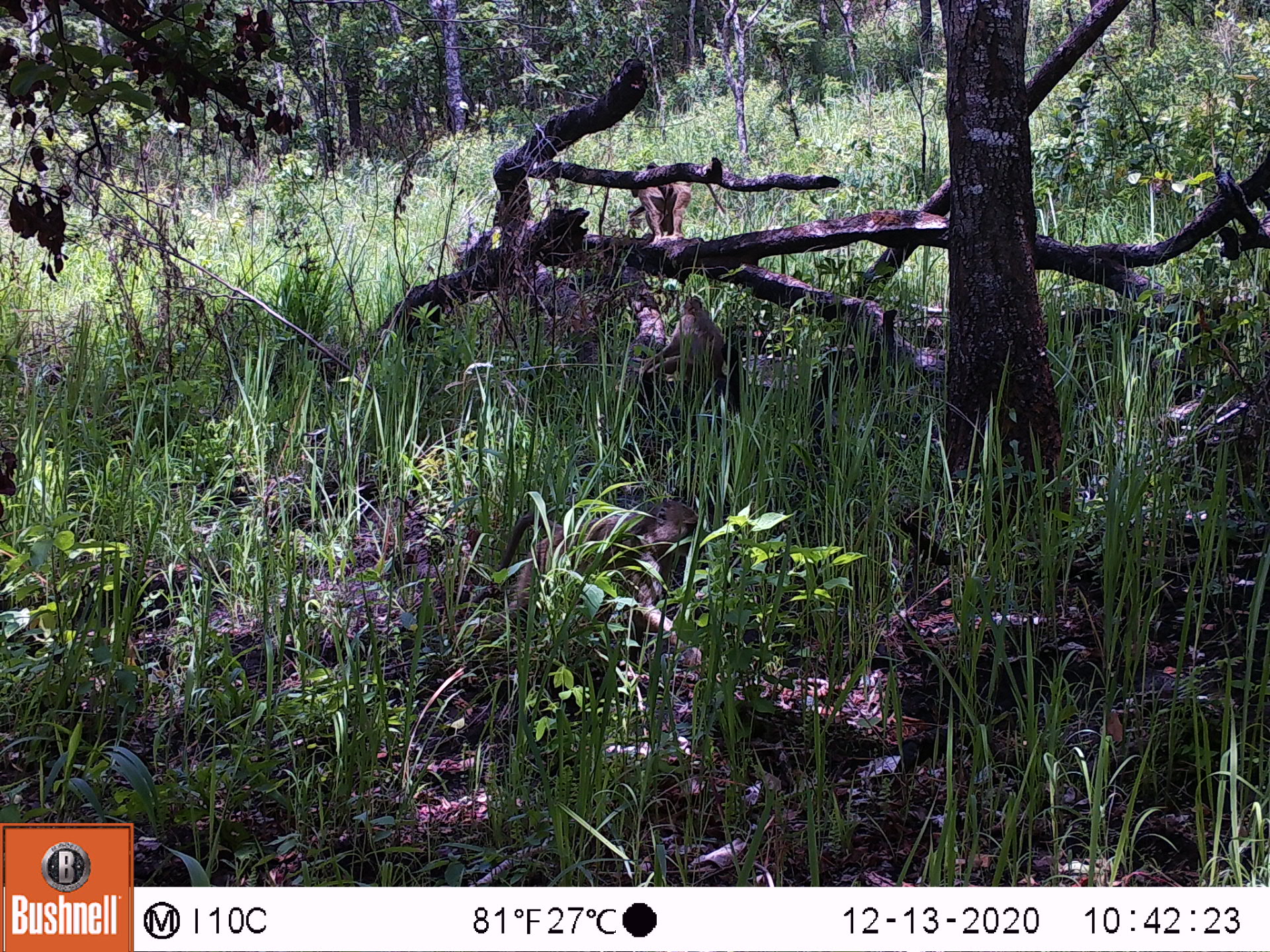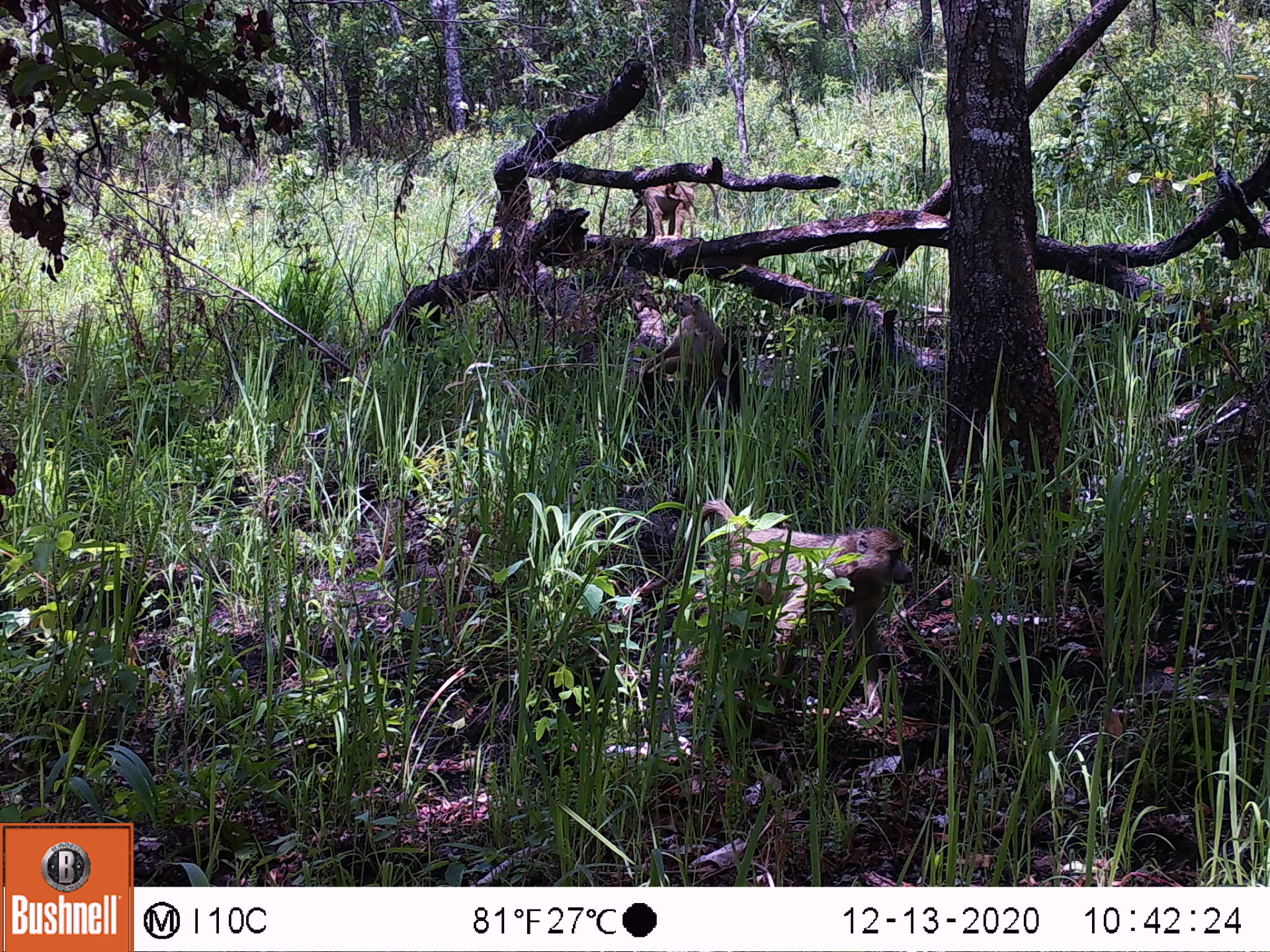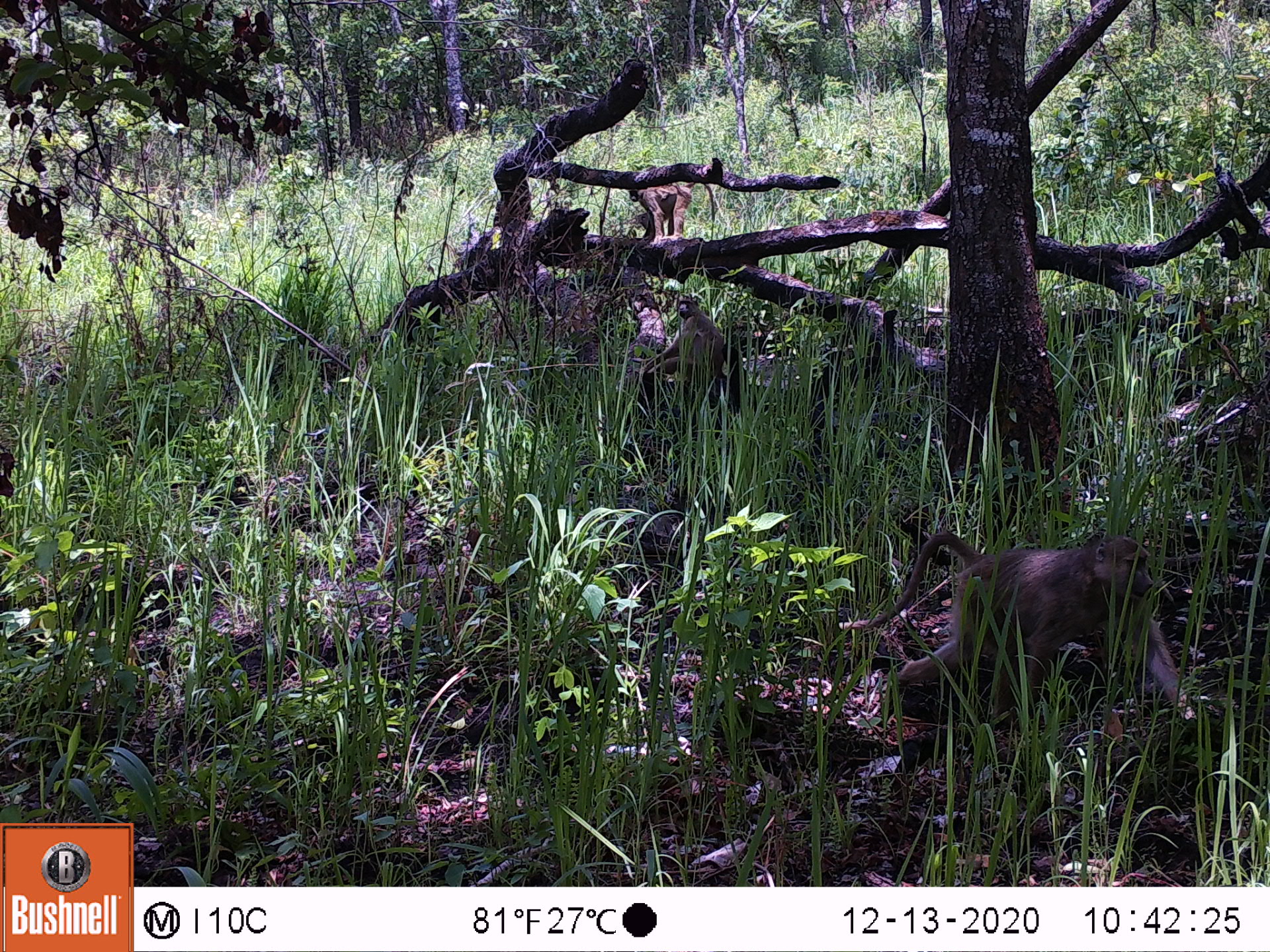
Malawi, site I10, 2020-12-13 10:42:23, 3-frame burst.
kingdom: Animalia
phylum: Chordata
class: Mammalia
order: Primates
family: Cercopithecidae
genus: Papio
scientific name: Papio cynocephalus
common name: yellow baboon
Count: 3.